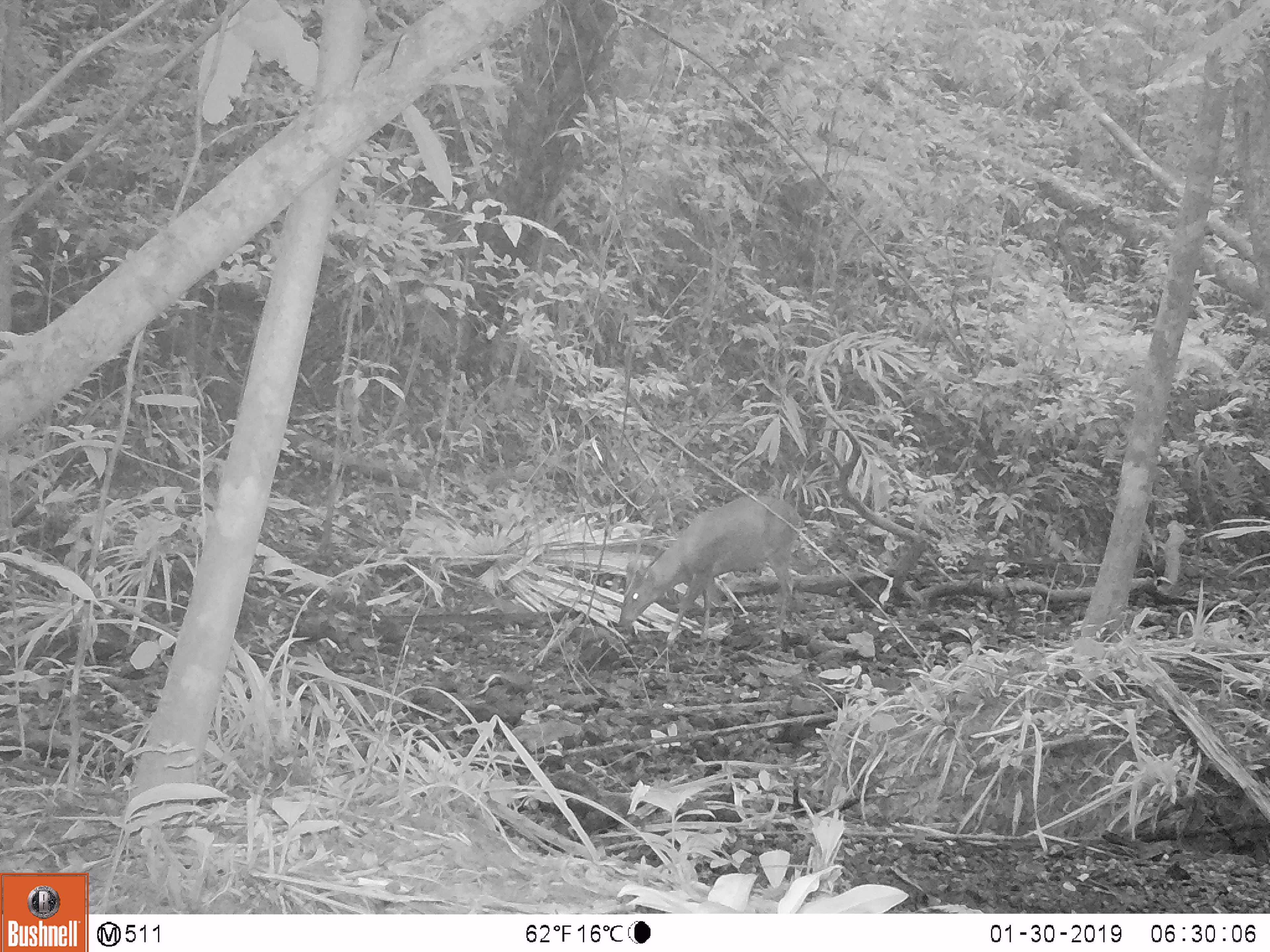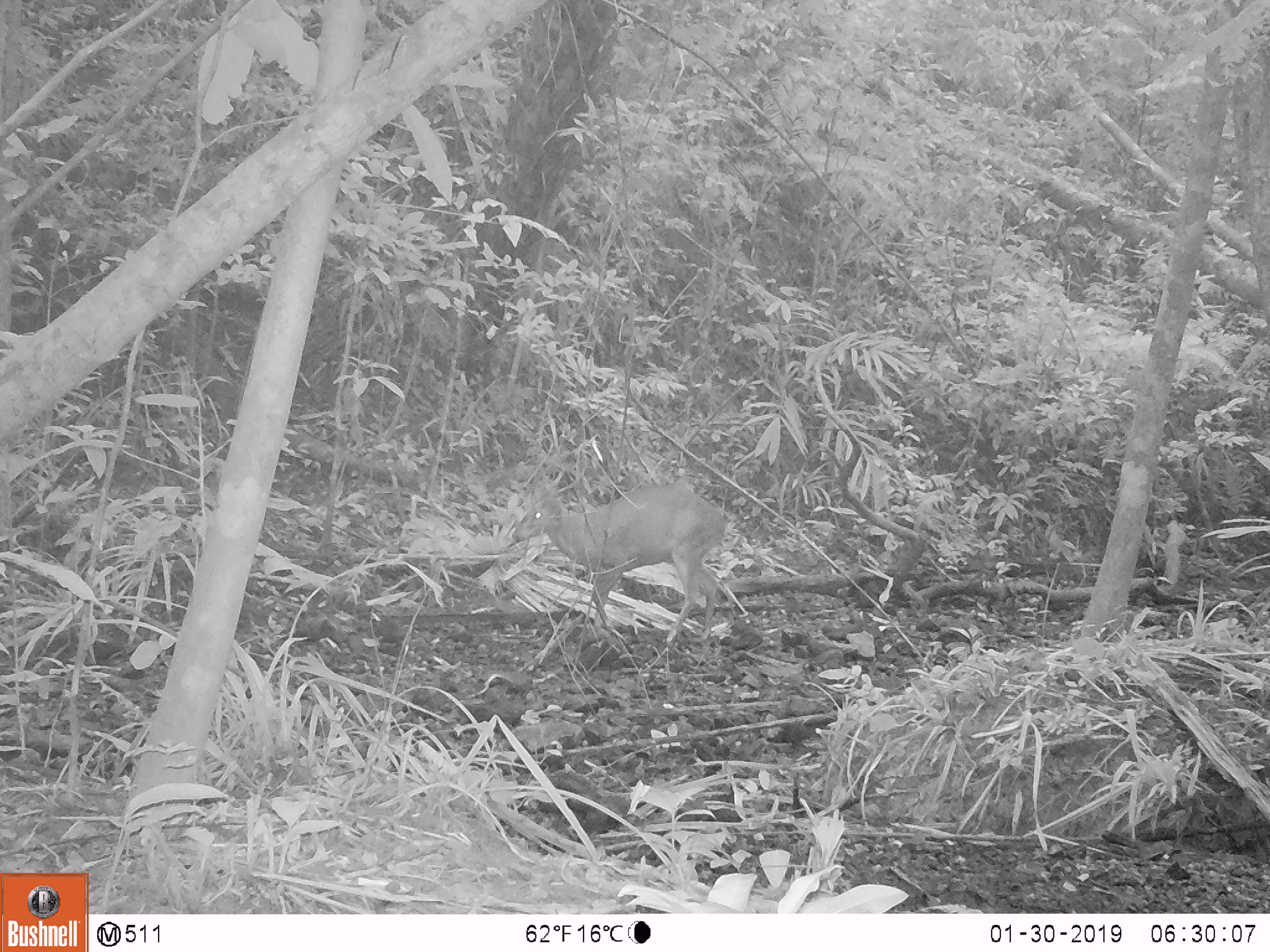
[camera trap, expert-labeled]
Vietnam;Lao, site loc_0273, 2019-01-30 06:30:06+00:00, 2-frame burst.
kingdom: Animalia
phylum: Chordata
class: Mammalia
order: Artiodactyla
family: Cervidae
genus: Muntiacus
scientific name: Muntiacus vuquangensis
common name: large-antlered muntjac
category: large antlered muntjac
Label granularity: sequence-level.